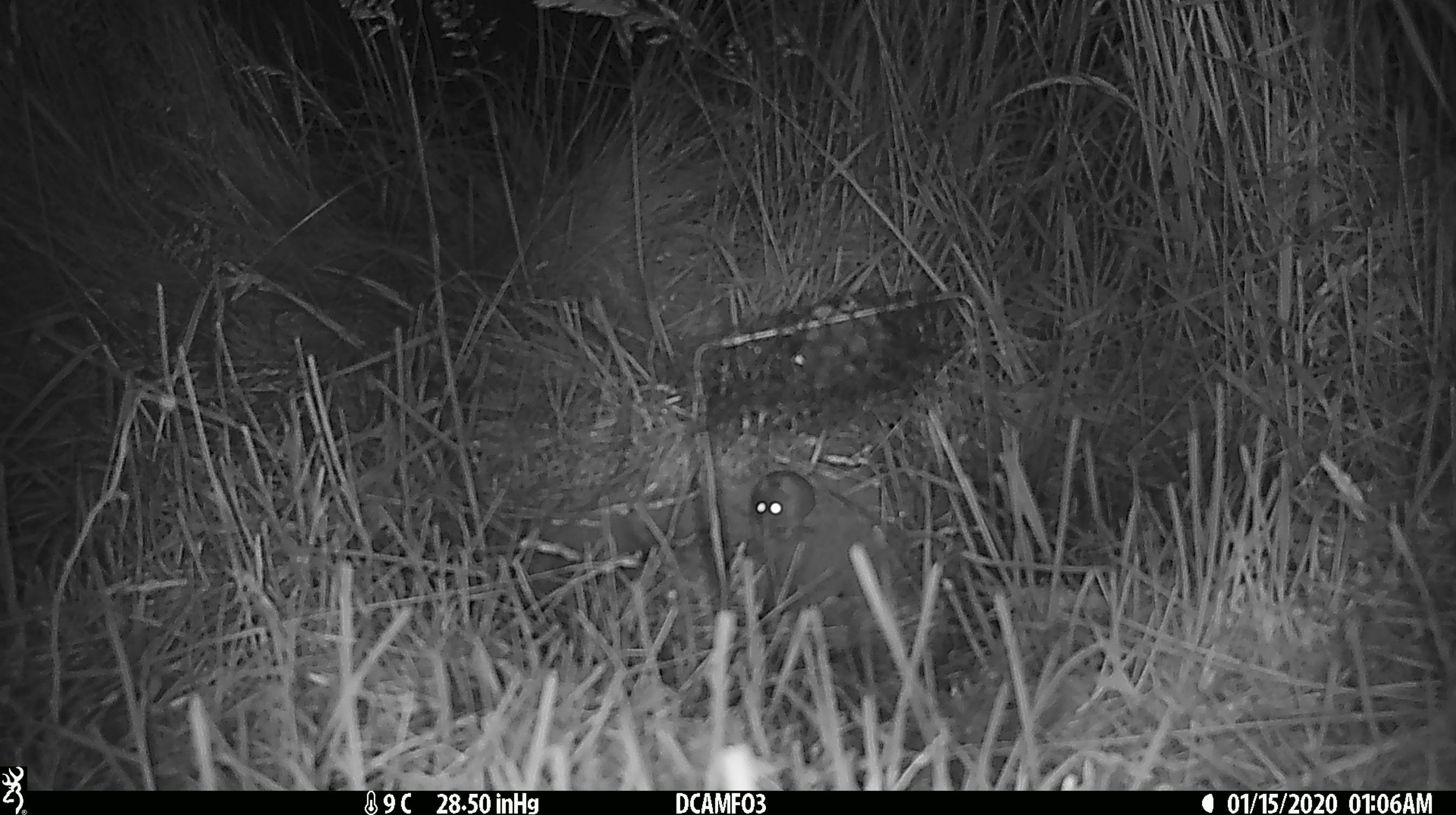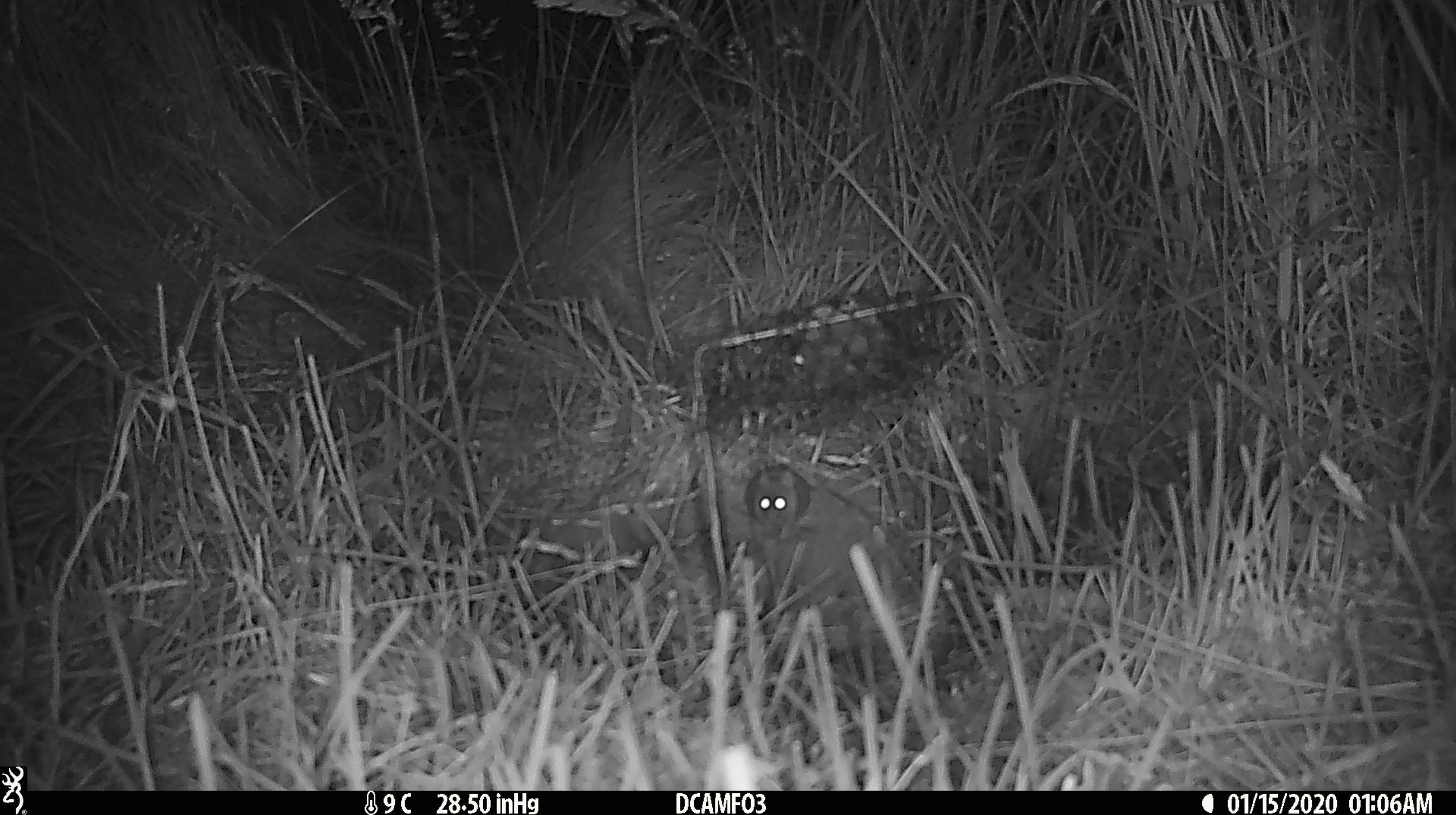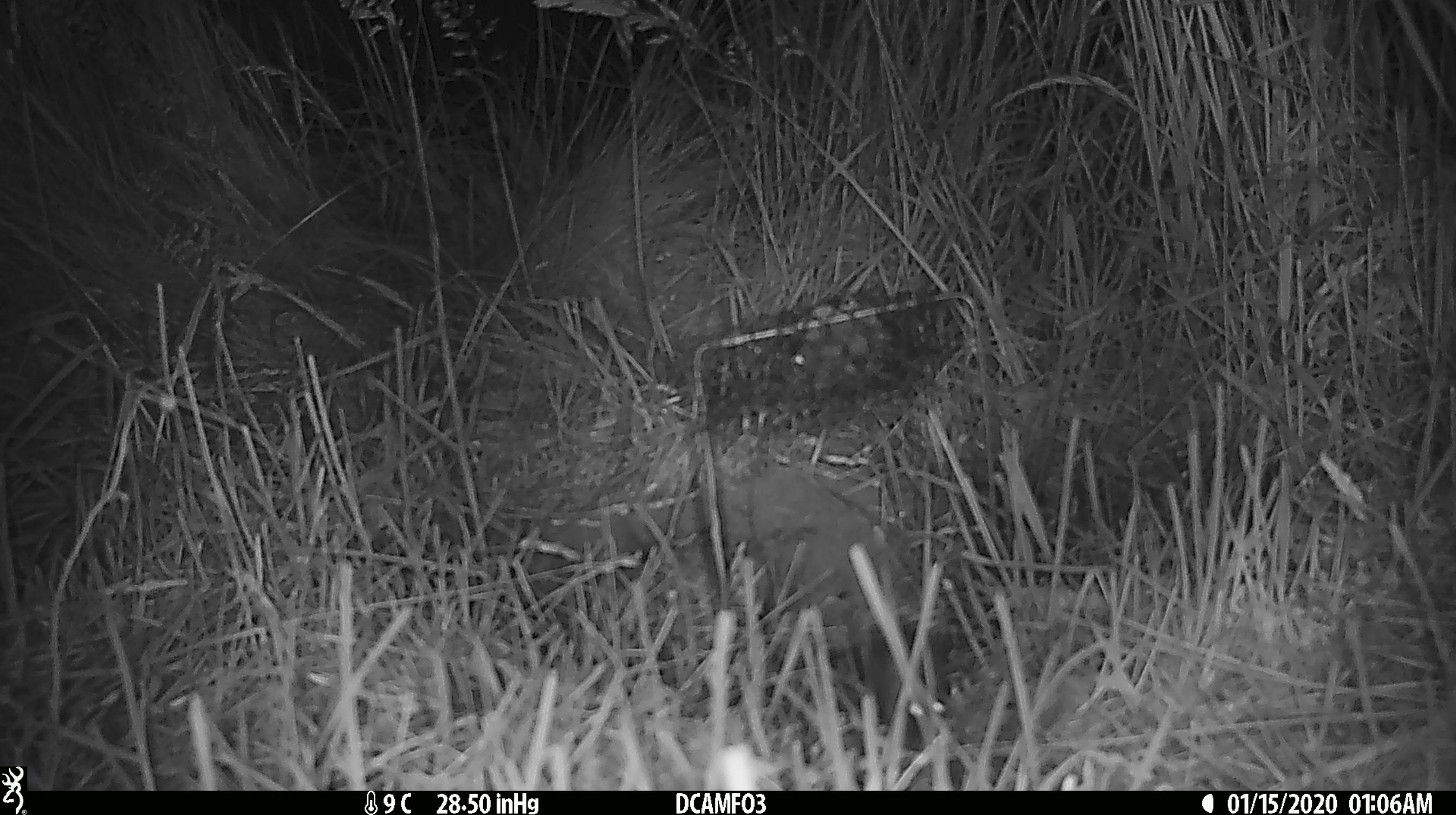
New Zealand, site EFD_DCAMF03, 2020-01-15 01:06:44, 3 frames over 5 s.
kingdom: Animalia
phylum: Chordata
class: Mammalia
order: Rodentia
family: Muridae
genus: Mus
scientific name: Mus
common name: mouse